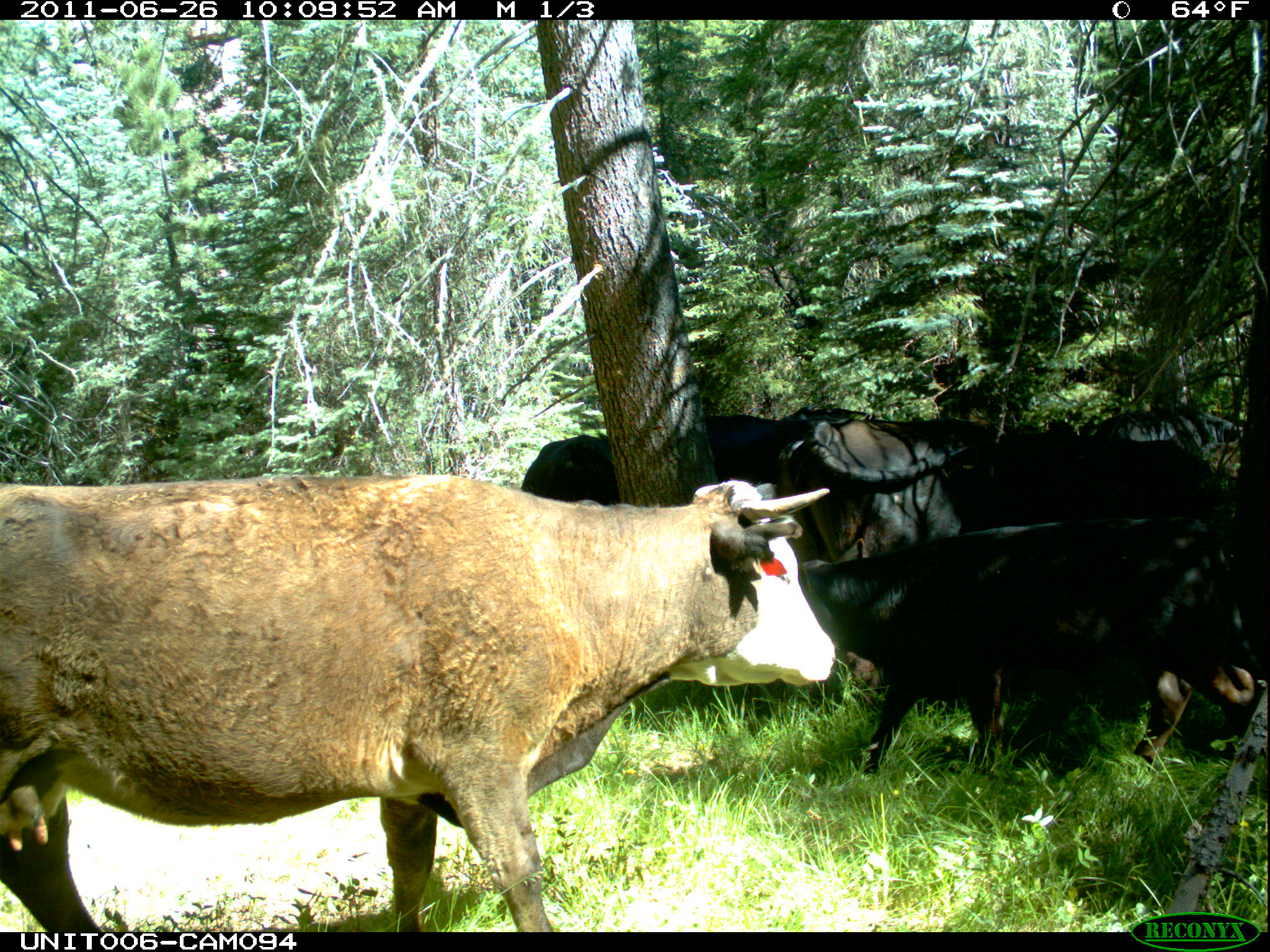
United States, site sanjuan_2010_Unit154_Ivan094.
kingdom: Animalia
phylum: Chordata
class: Mammalia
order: Artiodactyla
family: Bovidae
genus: Bos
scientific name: Bos taurus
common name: domestic cow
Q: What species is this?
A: Bos taurus (domestic cow).